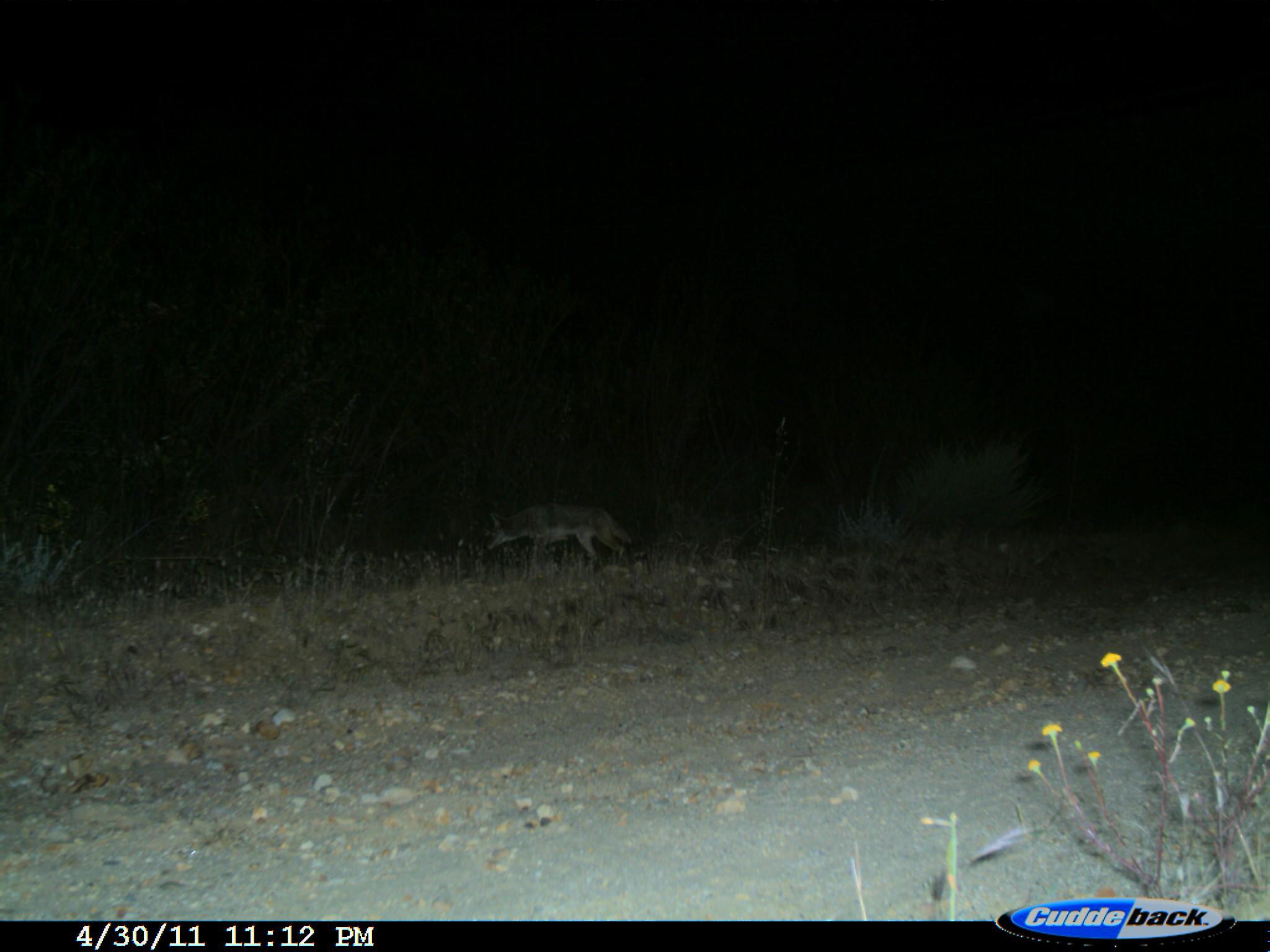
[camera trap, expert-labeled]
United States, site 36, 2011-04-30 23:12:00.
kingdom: Animalia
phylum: Chordata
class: Mammalia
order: Carnivora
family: Canidae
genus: Canis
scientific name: Canis latrans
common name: coyote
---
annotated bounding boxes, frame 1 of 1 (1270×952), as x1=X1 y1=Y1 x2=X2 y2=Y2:
coyote: x1=479 y1=499 x2=652 y2=571